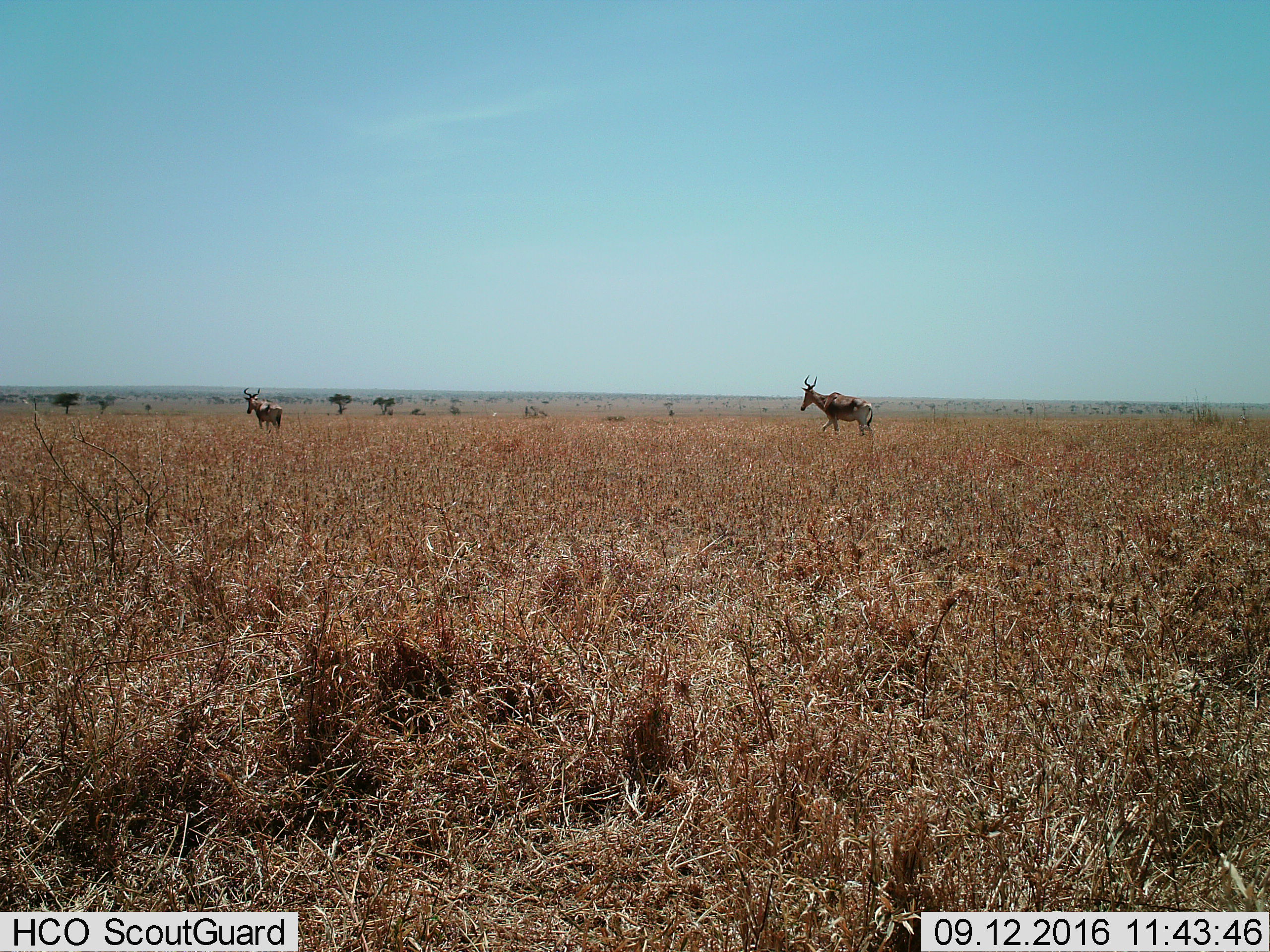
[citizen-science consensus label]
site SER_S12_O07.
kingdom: Animalia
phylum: Chordata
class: Mammalia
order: Artiodactyla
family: Bovidae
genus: Alcelaphus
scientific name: Alcelaphus buselaphus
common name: hartebeest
Hartebeest (Alcelaphus buselaphus), count 2. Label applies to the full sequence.